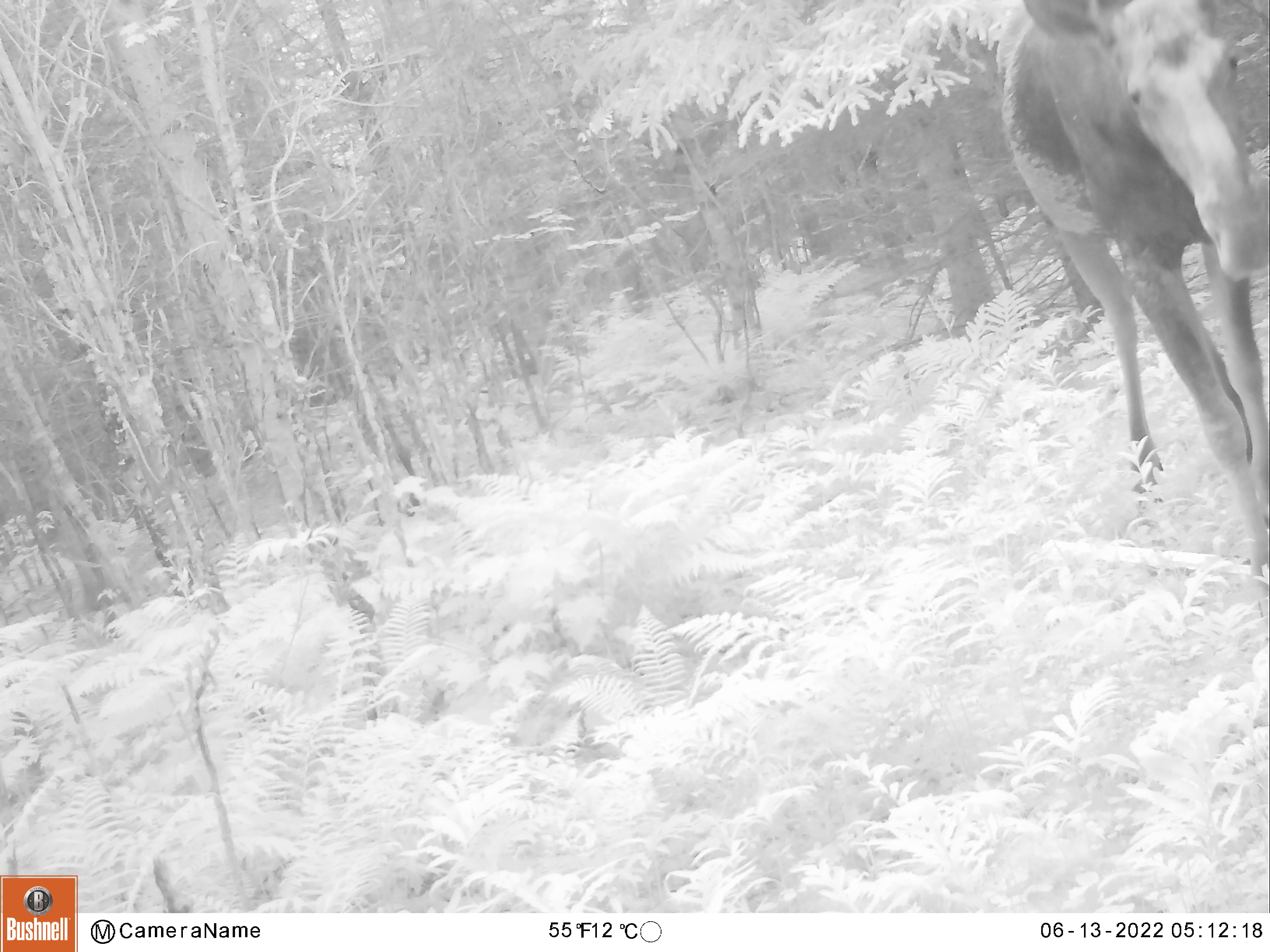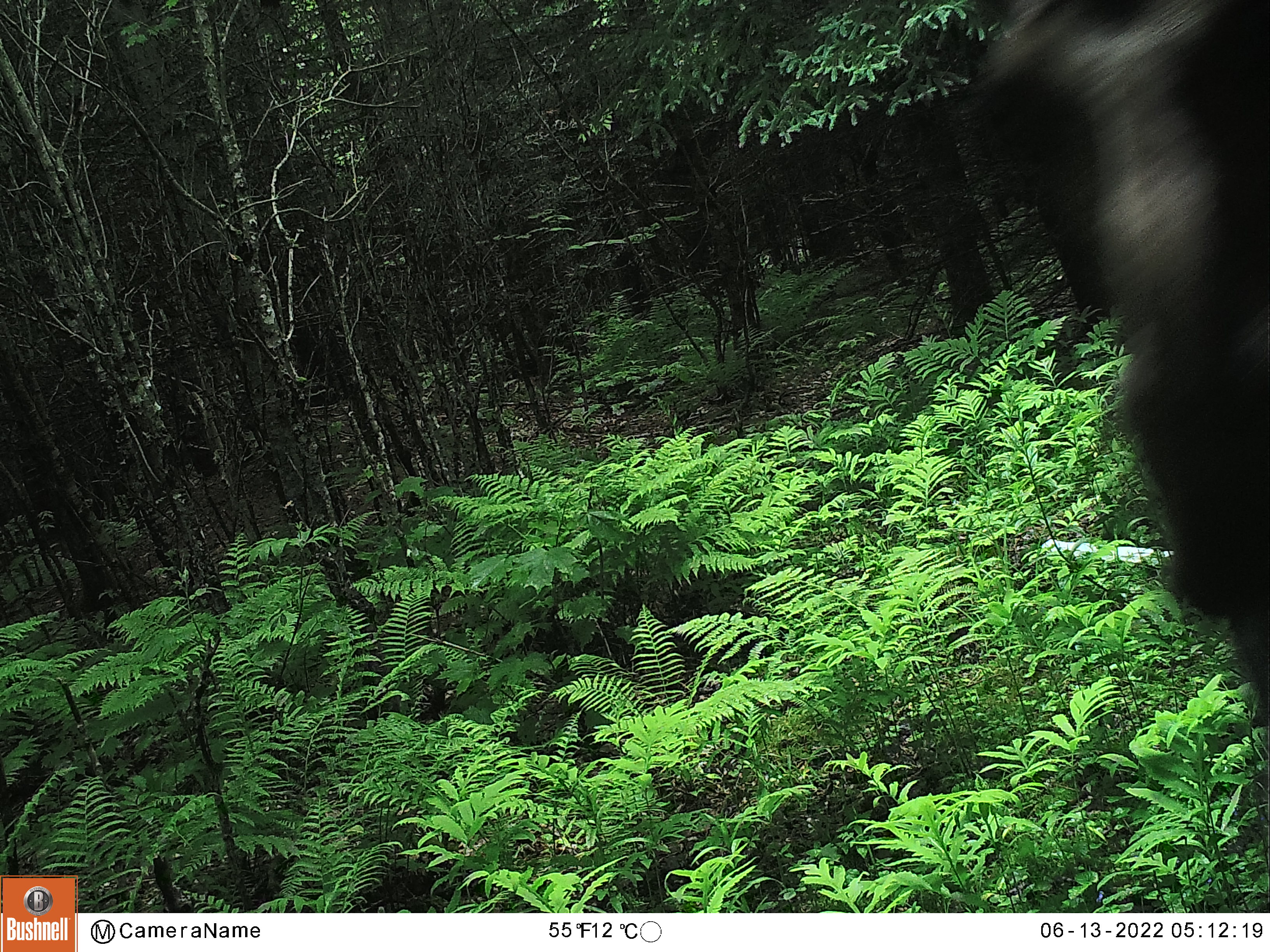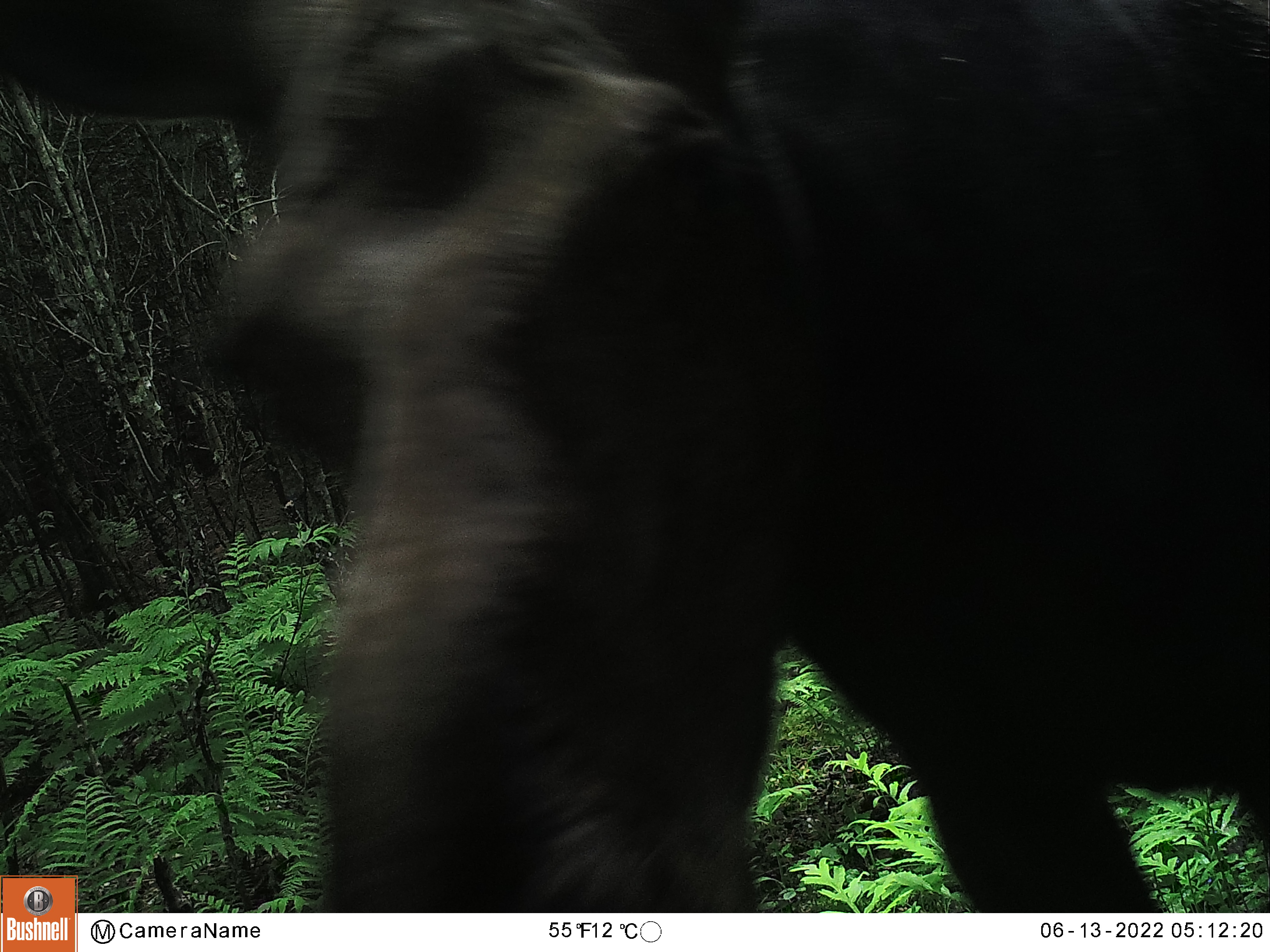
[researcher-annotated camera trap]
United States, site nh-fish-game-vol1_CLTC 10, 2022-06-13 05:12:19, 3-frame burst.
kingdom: Animalia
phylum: Chordata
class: Mammalia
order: Artiodactyla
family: Cervidae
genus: Alces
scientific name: Alces alces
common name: moose